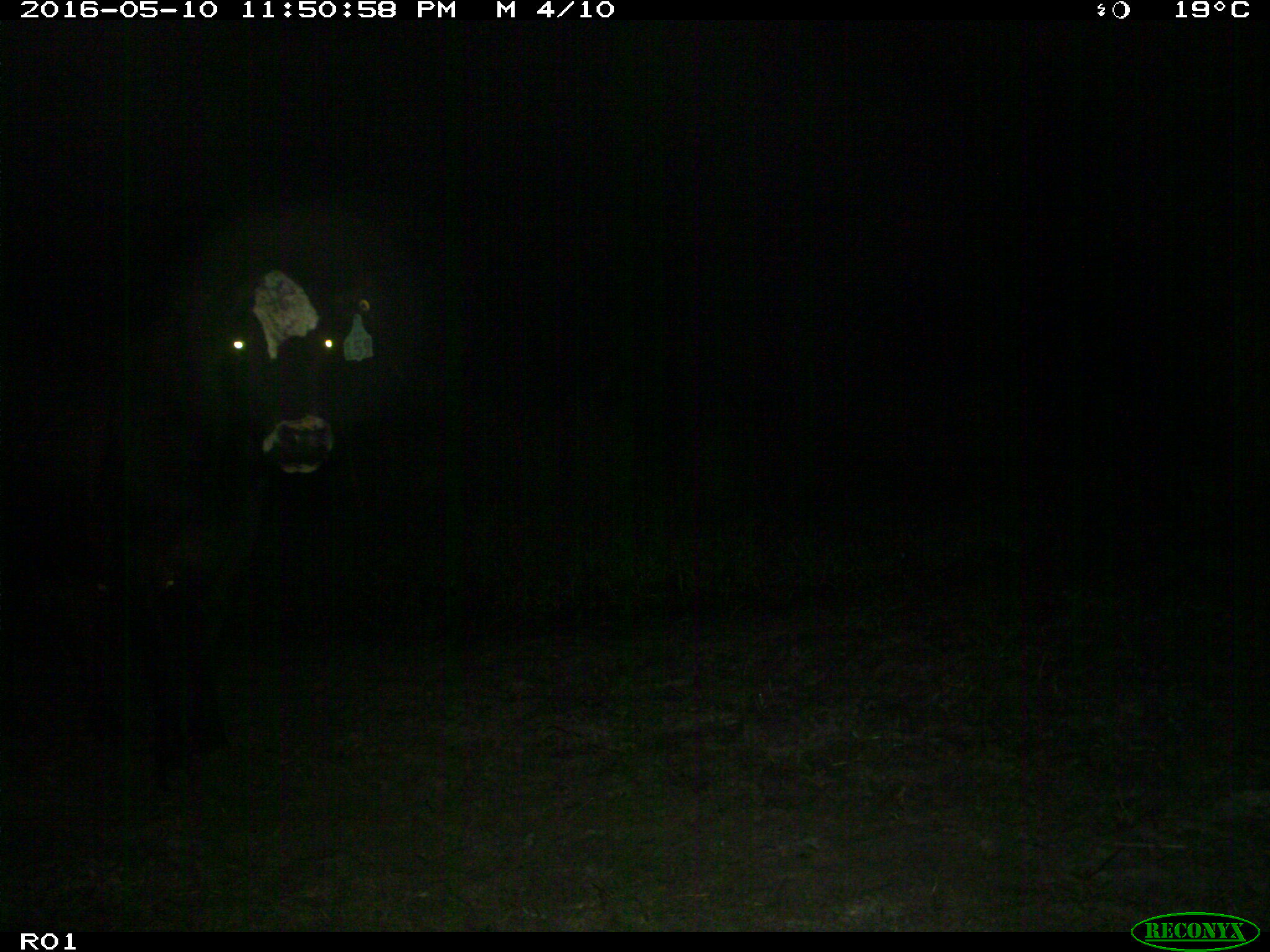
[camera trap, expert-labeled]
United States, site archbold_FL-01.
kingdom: Animalia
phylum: Chordata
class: Mammalia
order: Artiodactyla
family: Bovidae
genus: Bos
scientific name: Bos taurus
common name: domestic cow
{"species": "Bos taurus (domestic cow)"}